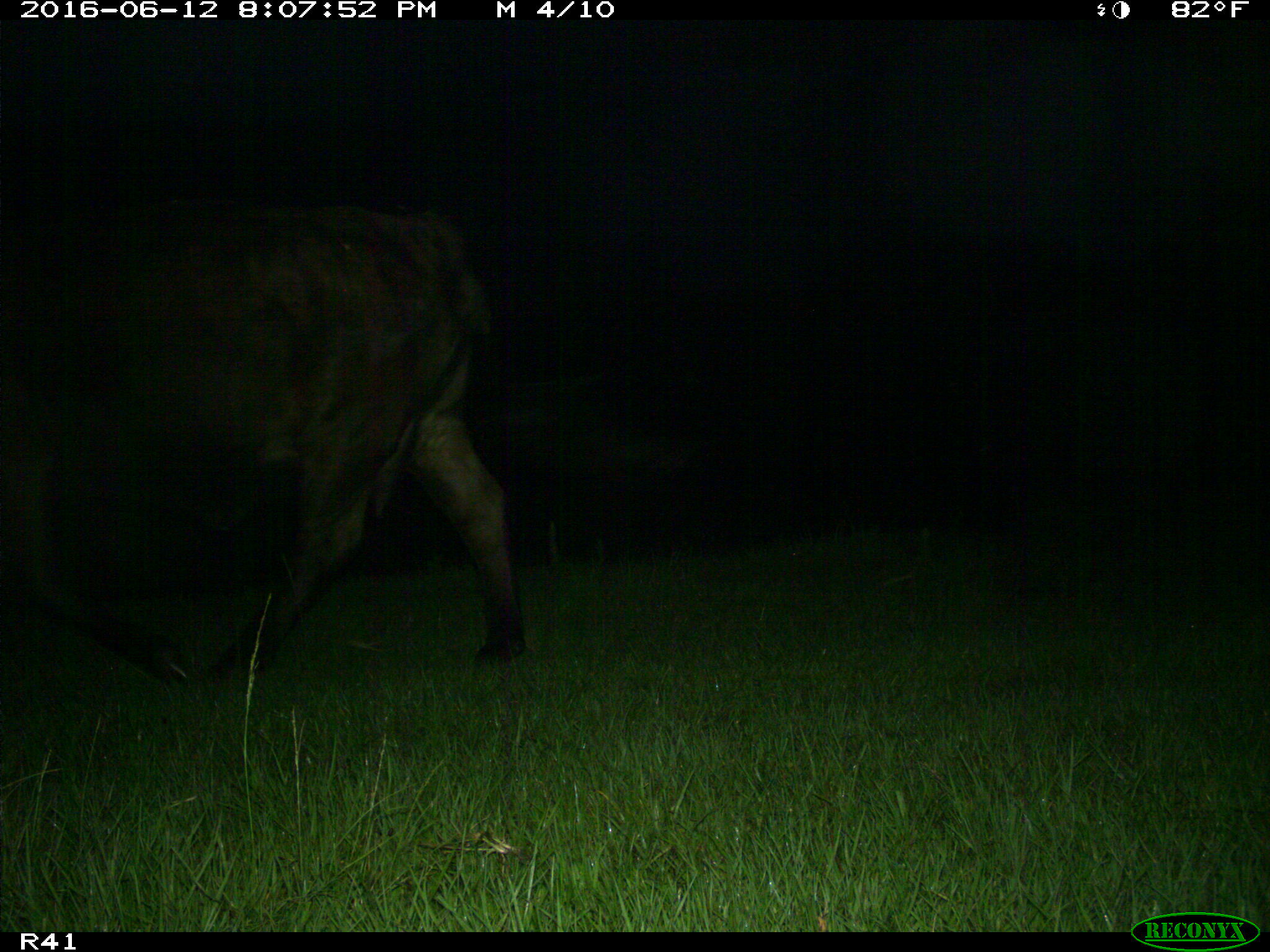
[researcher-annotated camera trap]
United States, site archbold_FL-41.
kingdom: Animalia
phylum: Chordata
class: Mammalia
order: Artiodactyla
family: Bovidae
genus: Bos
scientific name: Bos taurus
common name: domestic cow